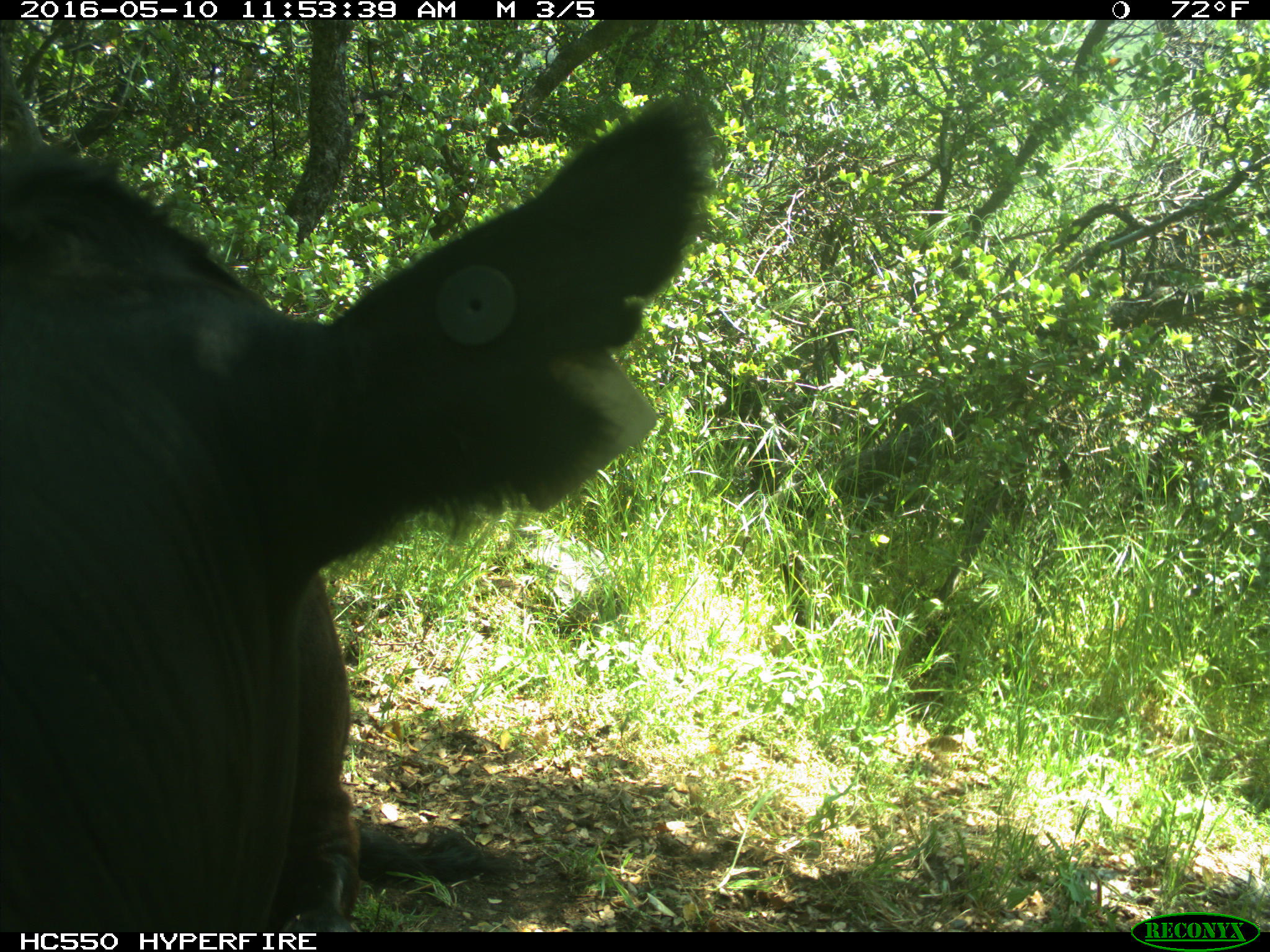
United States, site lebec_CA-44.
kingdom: Animalia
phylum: Chordata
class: Mammalia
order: Artiodactyla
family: Bovidae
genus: Bos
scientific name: Bos taurus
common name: domestic cow